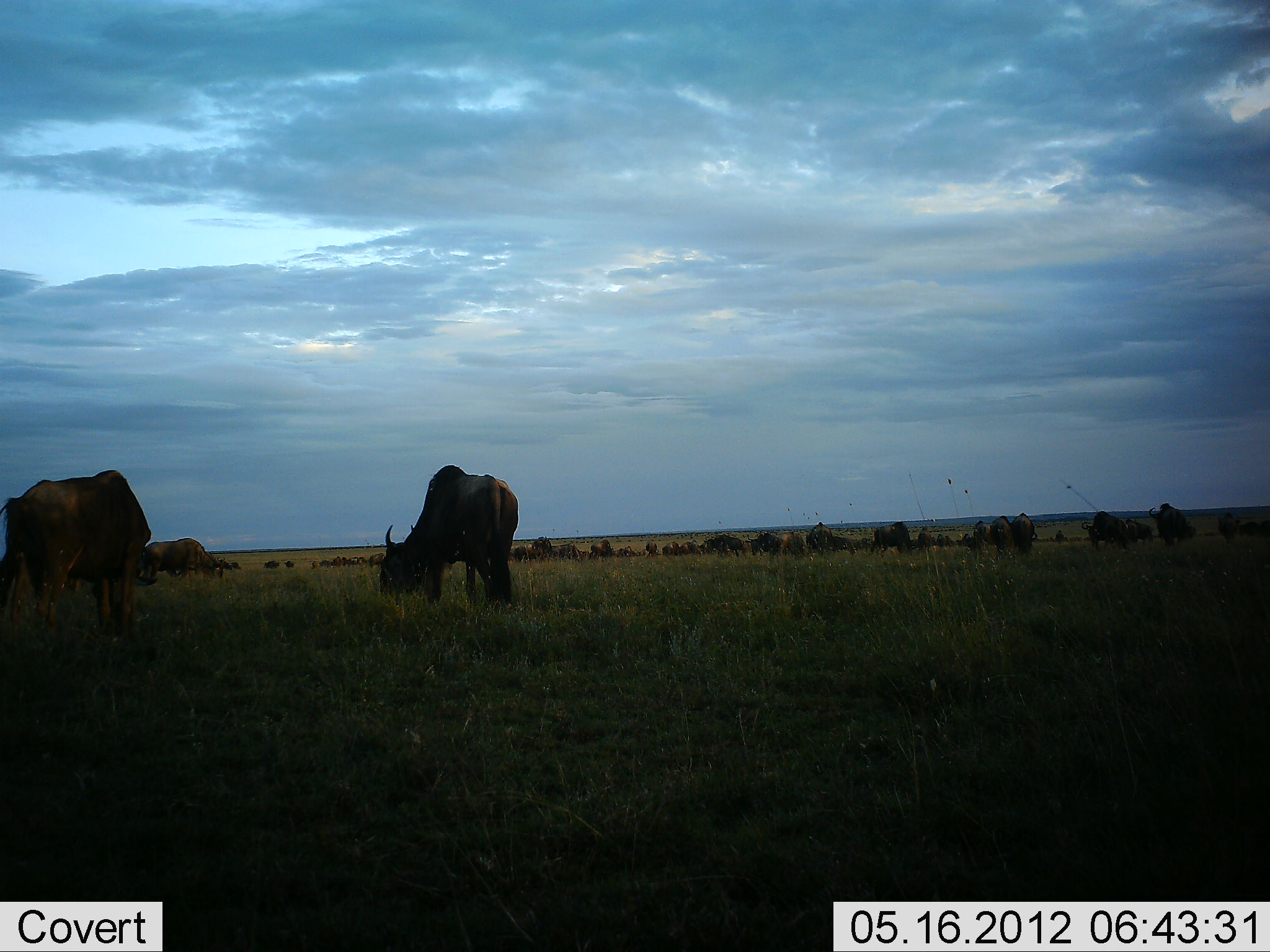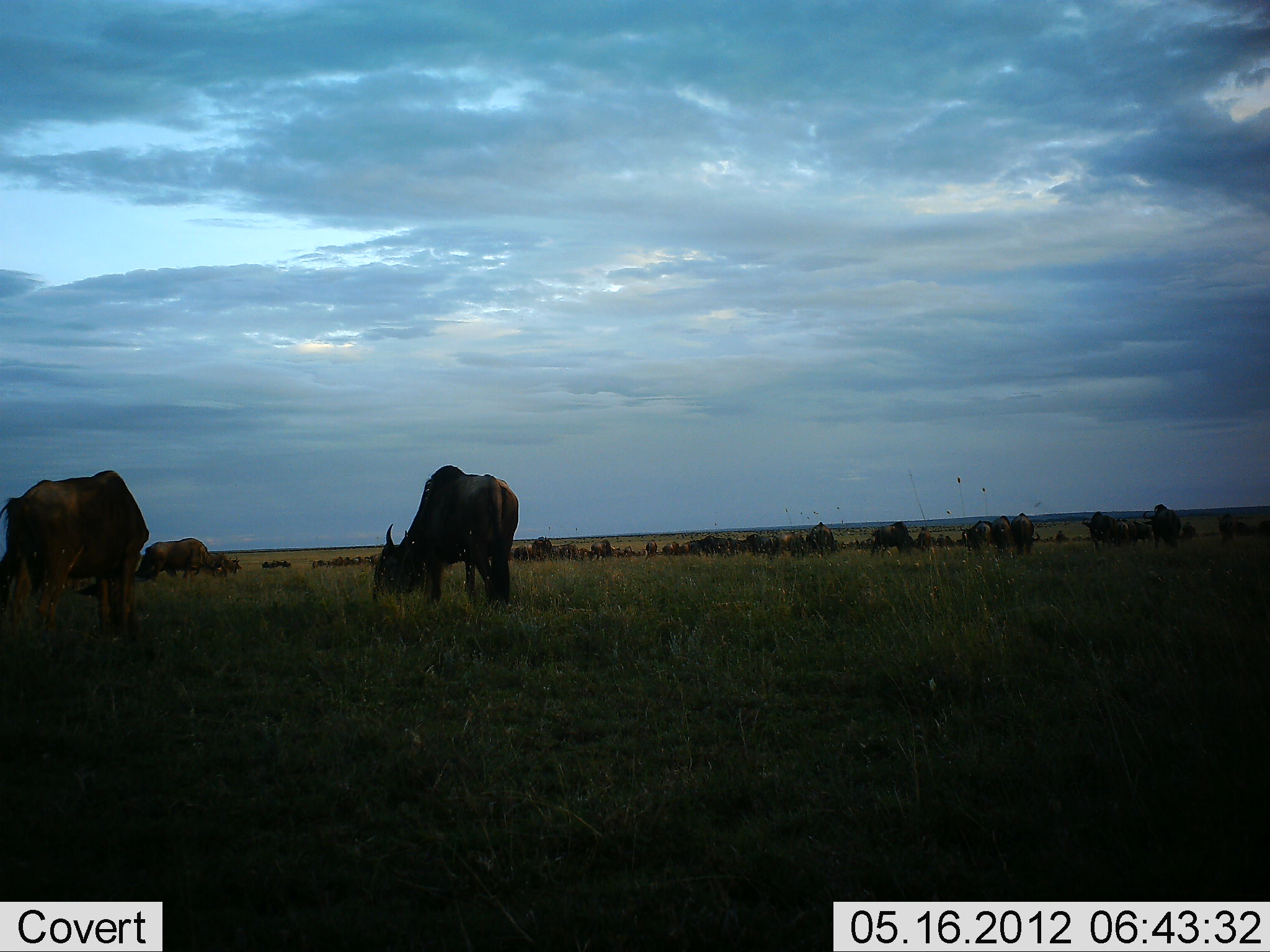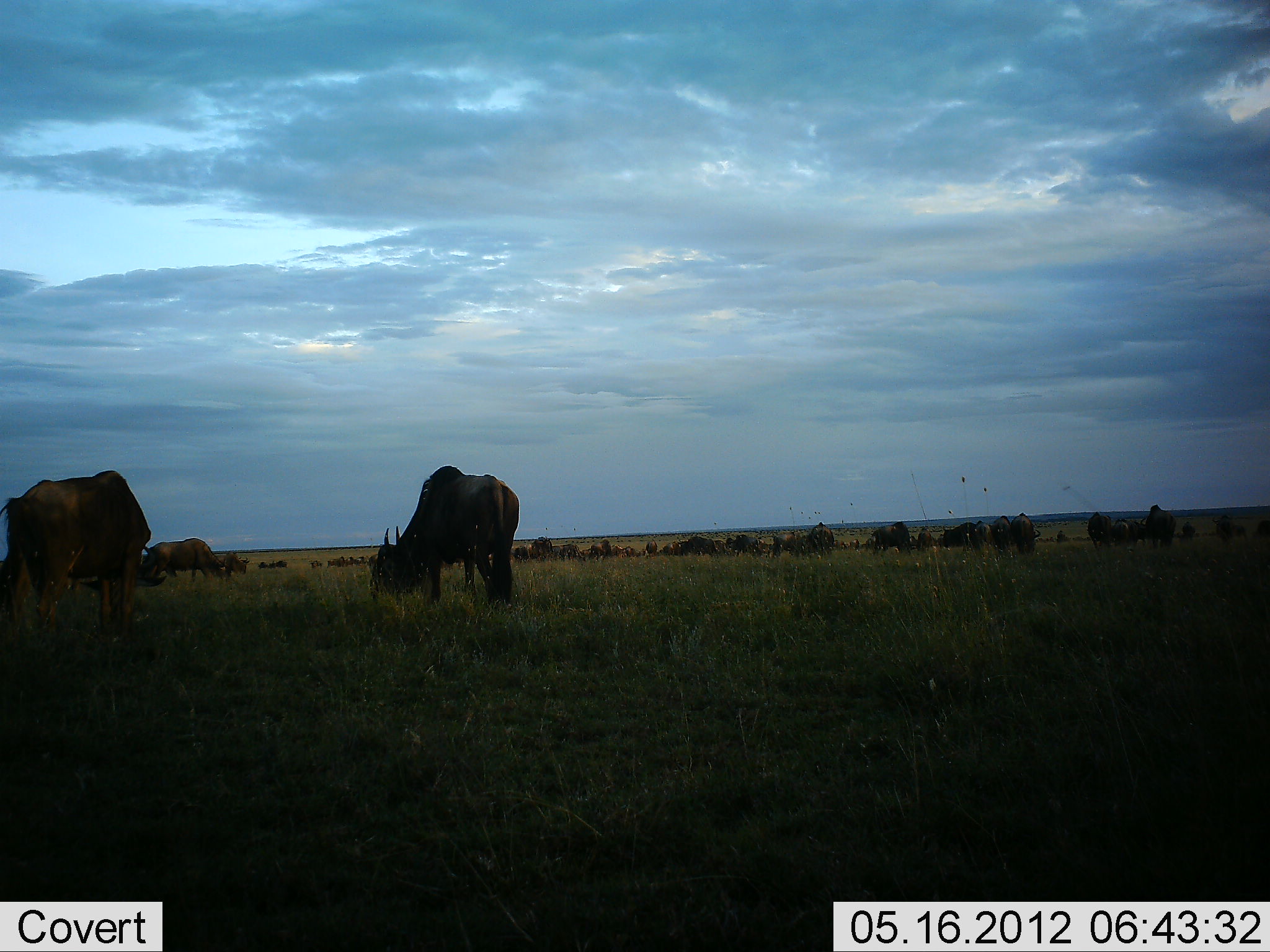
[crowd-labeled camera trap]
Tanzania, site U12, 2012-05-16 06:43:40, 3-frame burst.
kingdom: Animalia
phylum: Chordata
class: Mammalia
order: Artiodactyla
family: Bovidae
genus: Connochaetes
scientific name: Connochaetes taurinus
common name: blue wildebeest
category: wildebeest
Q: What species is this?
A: Wildebeest (blue wildebeest) (Connochaetes taurinus).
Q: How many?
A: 11-50.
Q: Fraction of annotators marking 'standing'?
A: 10%.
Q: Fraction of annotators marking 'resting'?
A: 0%.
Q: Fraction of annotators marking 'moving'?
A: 10%.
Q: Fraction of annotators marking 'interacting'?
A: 0%.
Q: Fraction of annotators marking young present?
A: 0%.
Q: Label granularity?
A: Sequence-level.